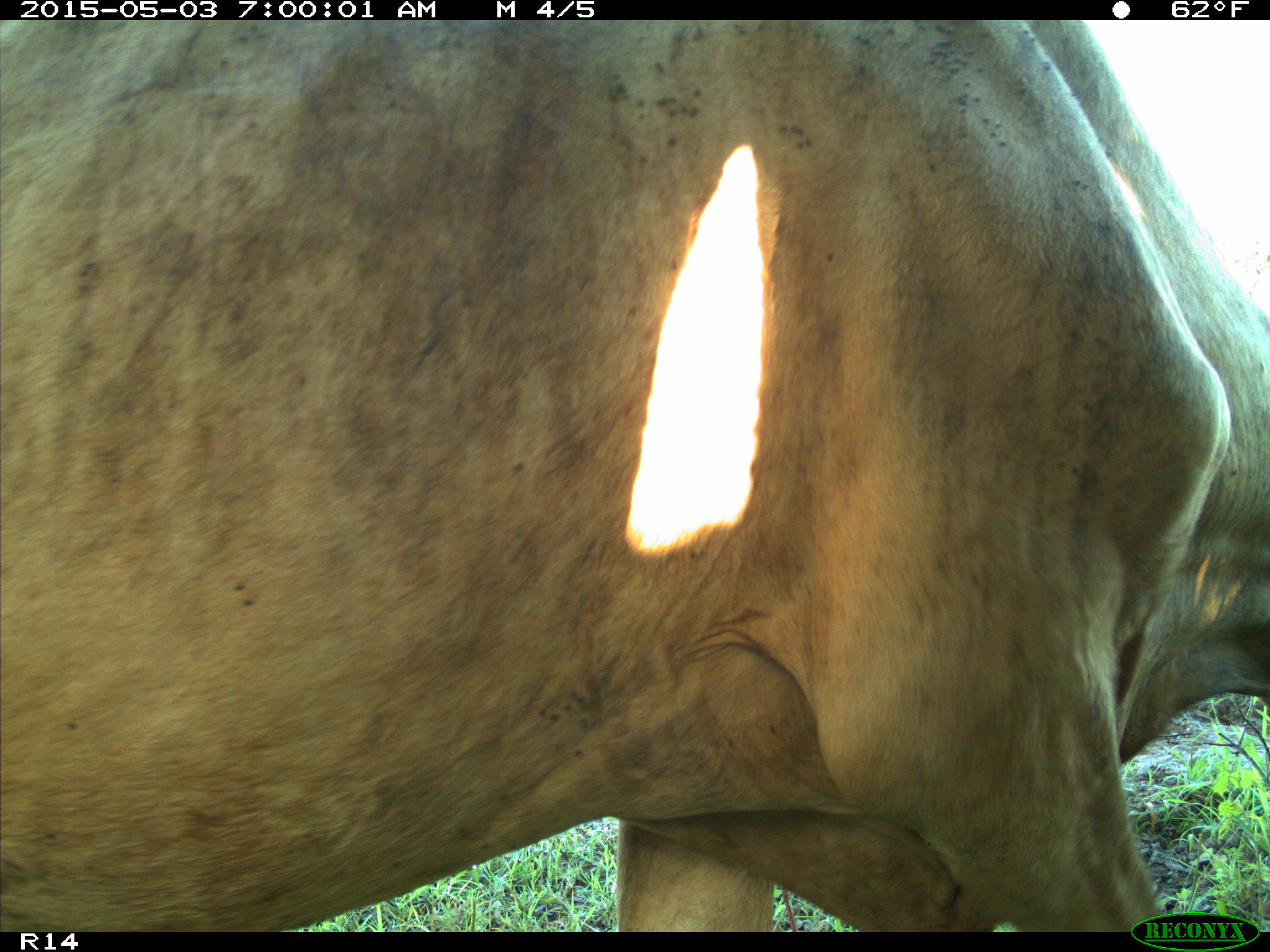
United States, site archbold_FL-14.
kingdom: Animalia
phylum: Chordata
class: Mammalia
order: Artiodactyla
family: Bovidae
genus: Bos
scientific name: Bos taurus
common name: domestic cow